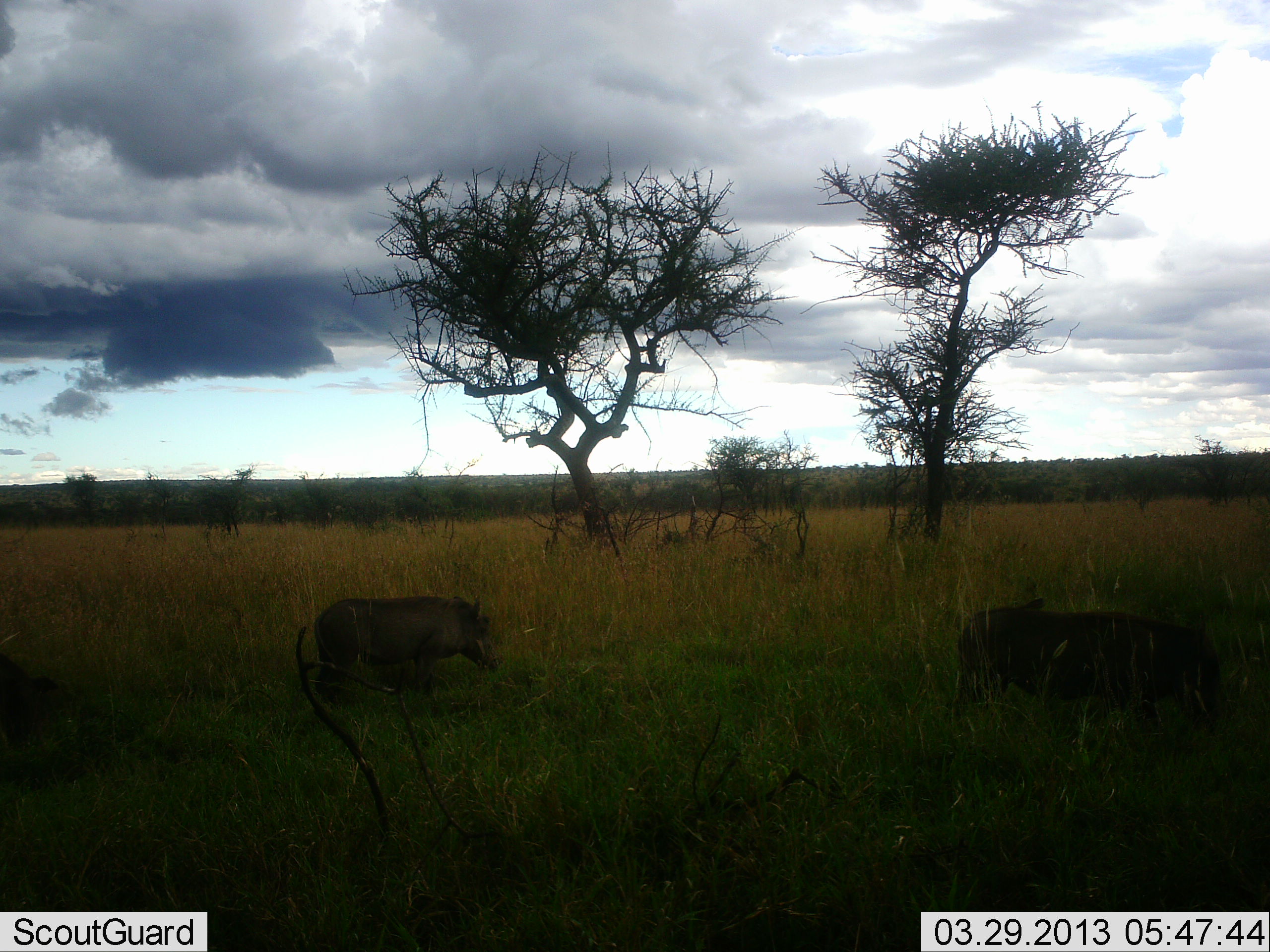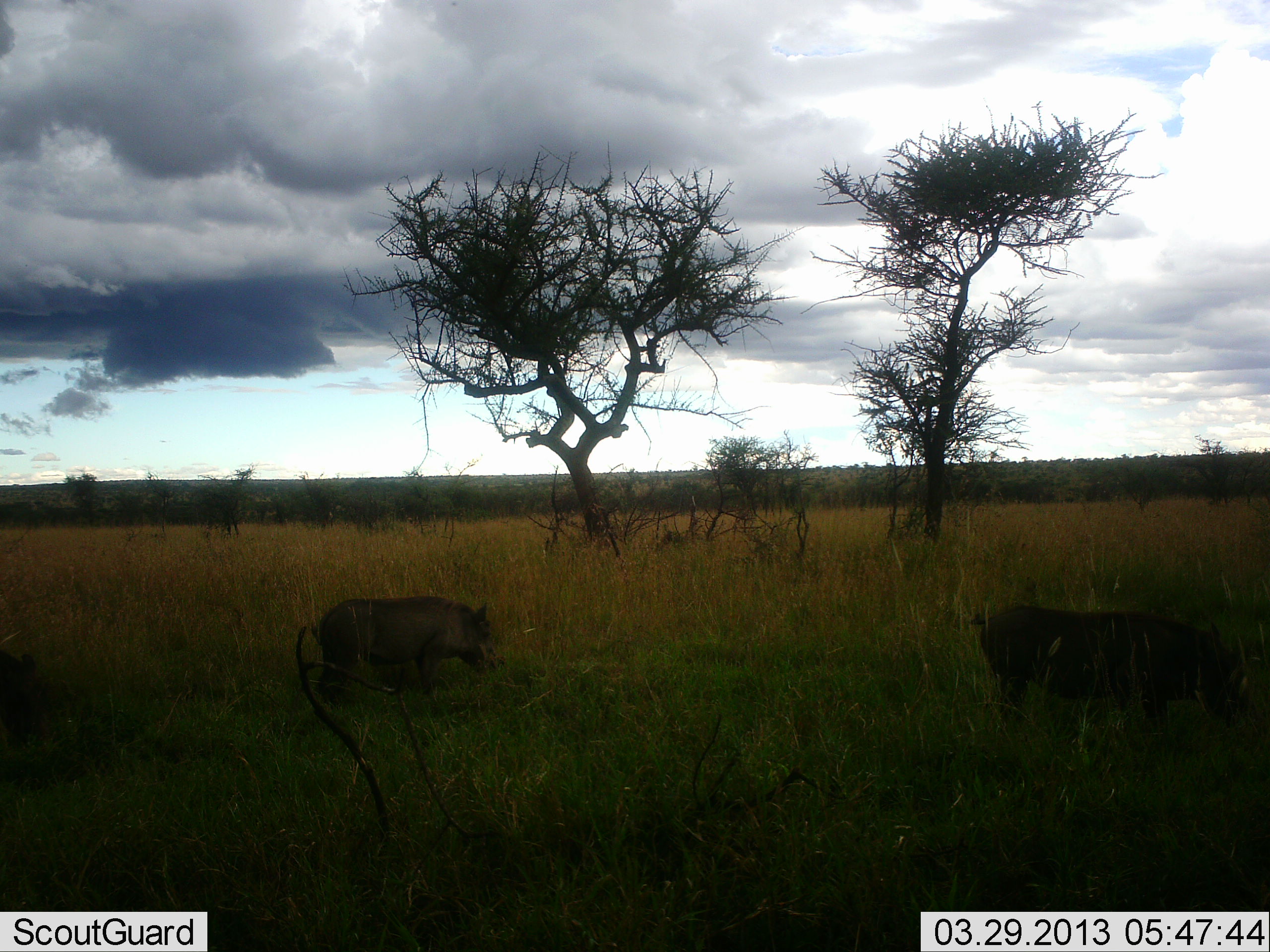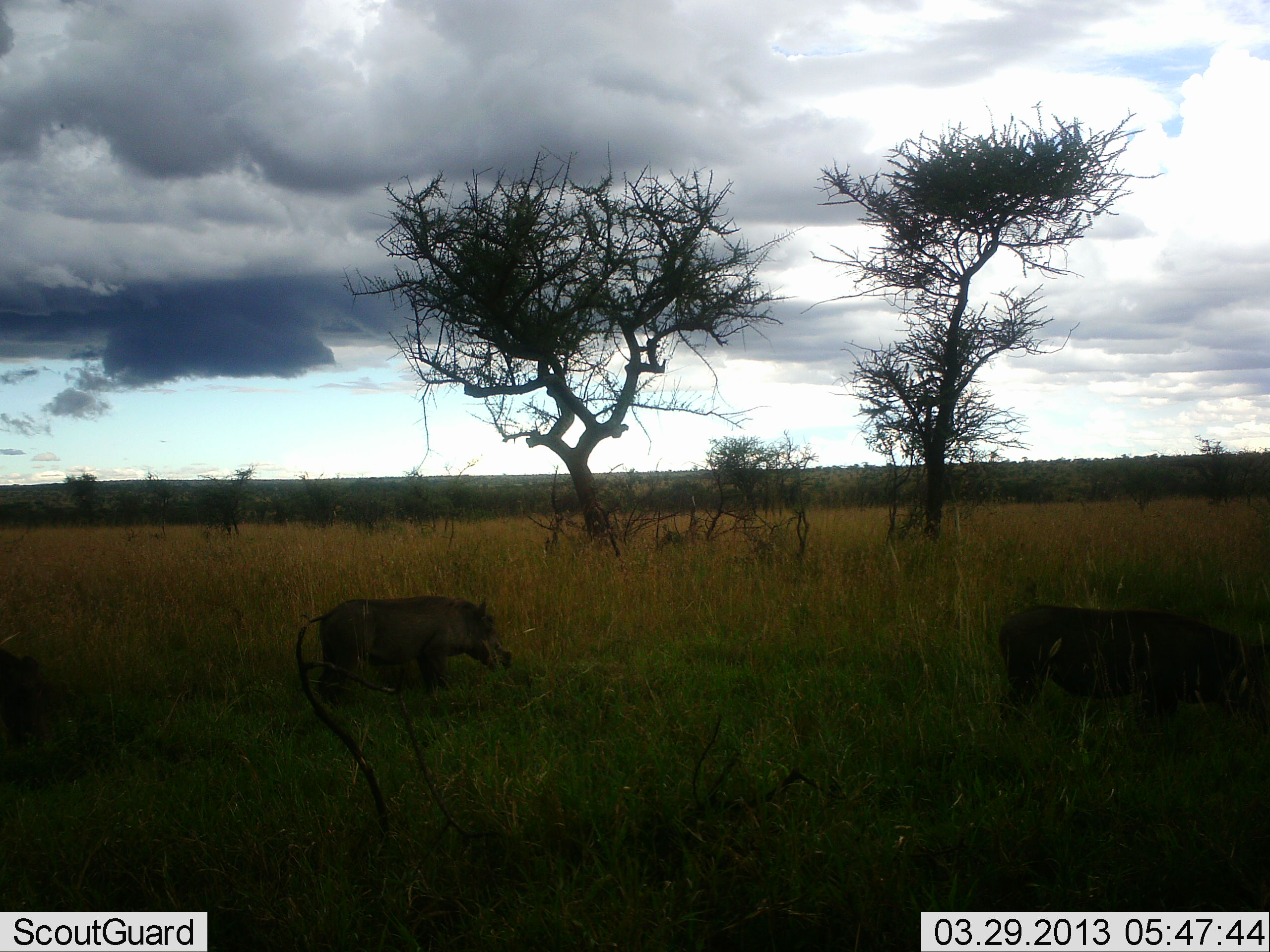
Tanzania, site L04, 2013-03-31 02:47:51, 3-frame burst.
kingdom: Animalia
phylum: Chordata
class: Mammalia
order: Artiodactyla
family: Suidae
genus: Phacochoerus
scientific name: Phacochoerus africanus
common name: warthog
Warthog (Phacochoerus africanus), count 2. Behavior (volunteer vote fractions): standing 25%, resting 0%, moving 22%, interacting 0%. Young present (vote fraction): 0%. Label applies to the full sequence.